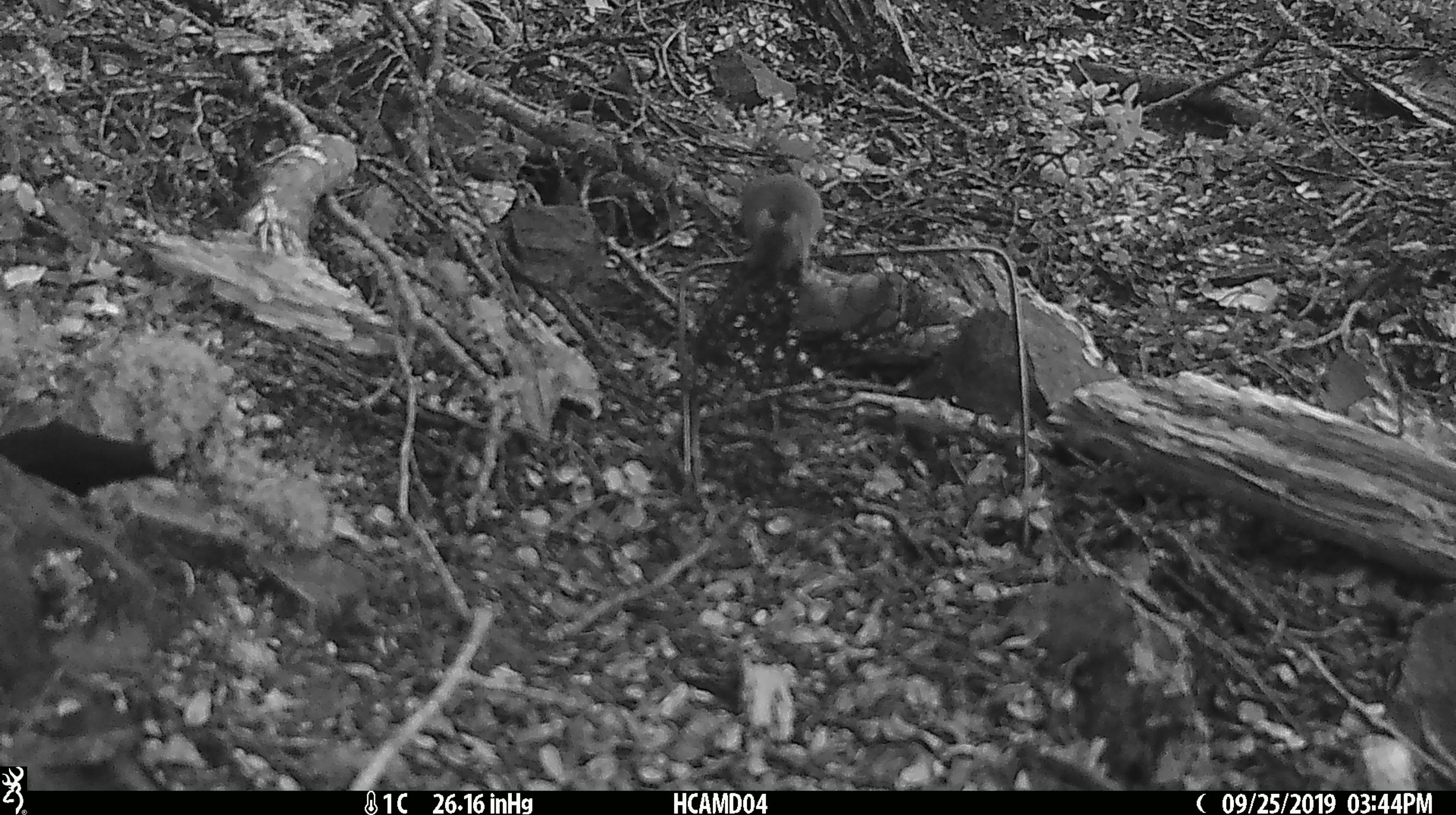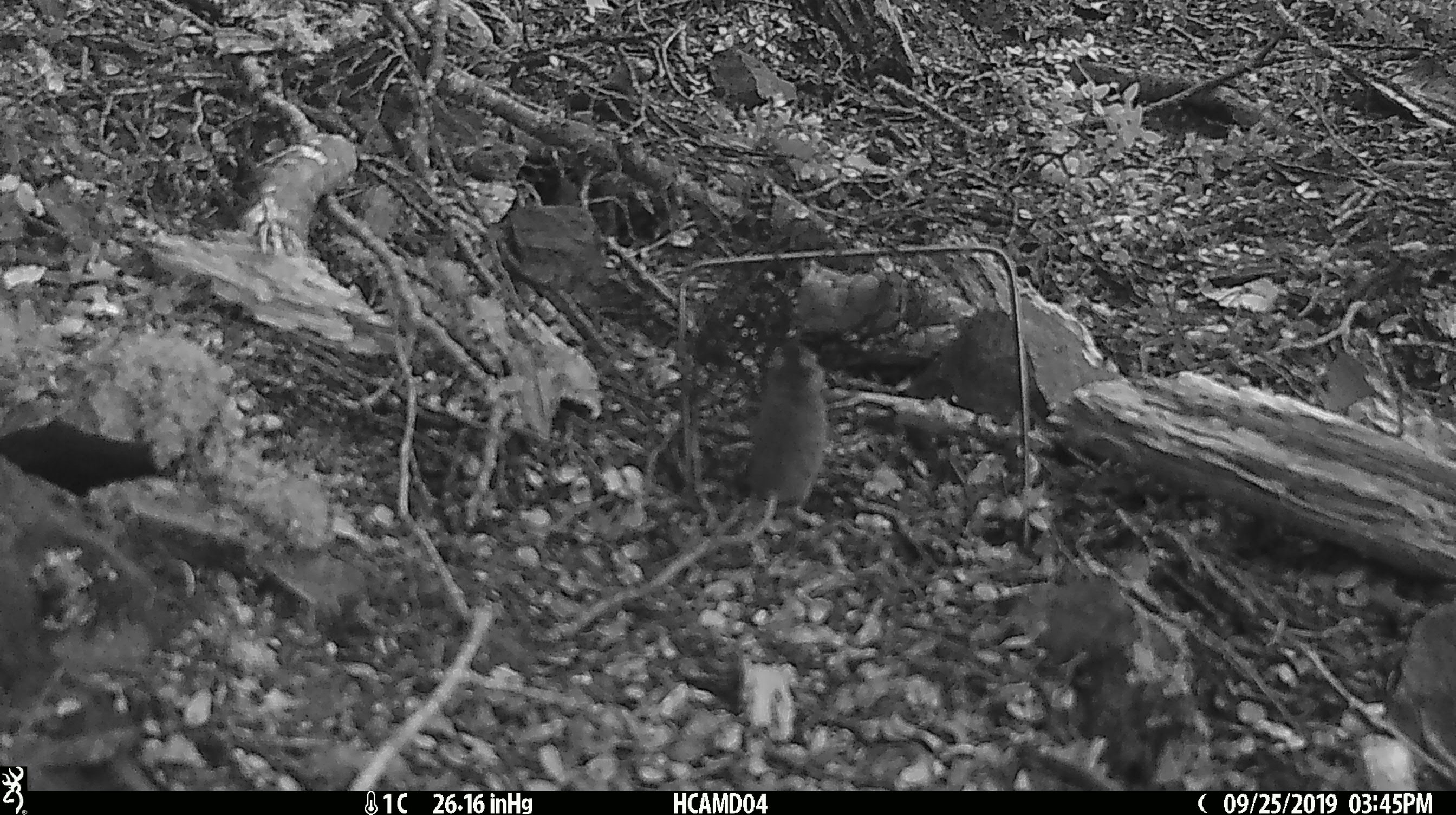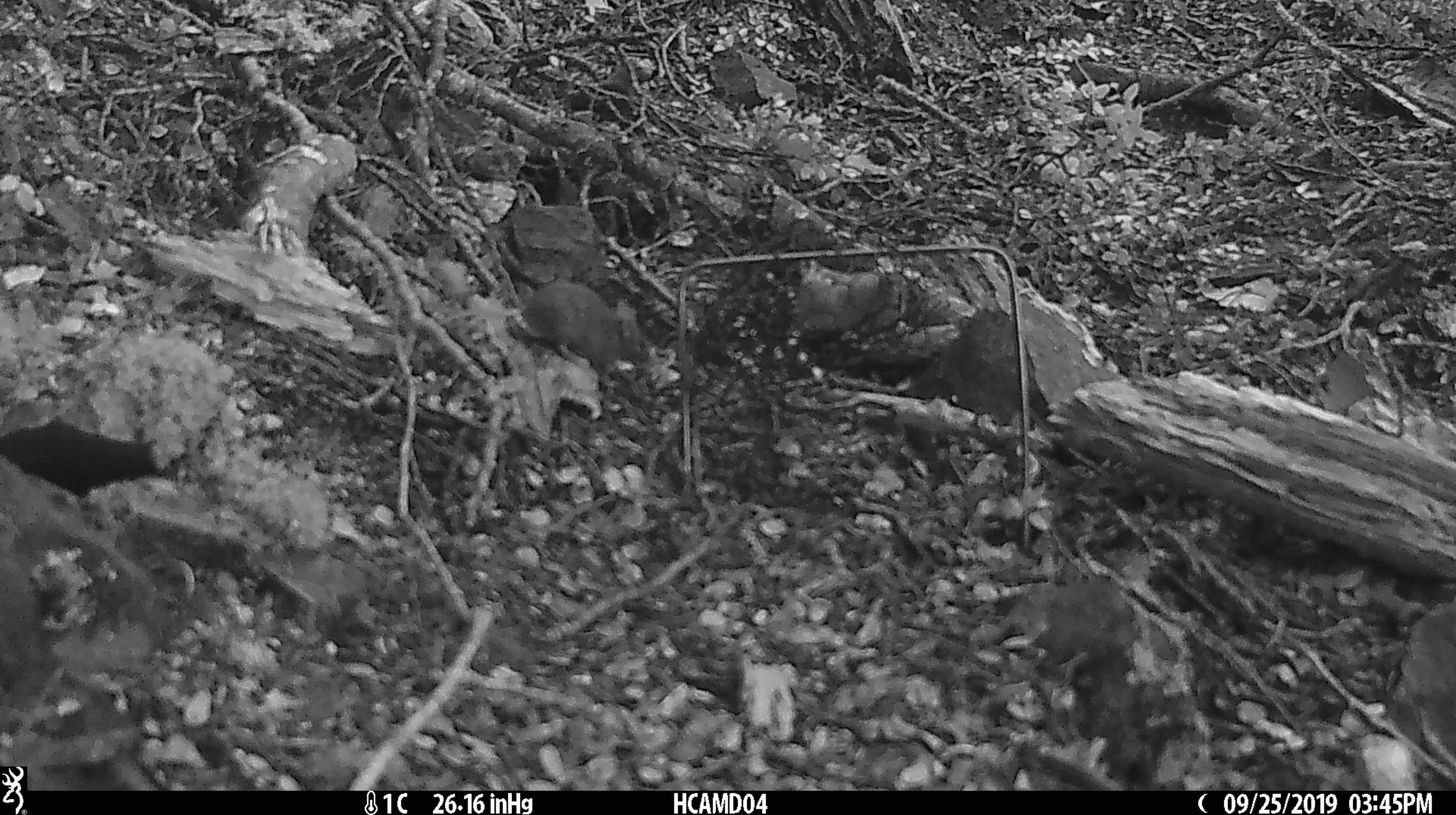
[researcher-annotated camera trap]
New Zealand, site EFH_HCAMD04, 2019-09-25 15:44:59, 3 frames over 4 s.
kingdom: Animalia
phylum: Chordata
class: Mammalia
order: Rodentia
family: Muridae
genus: Mus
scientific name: Mus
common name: mouse